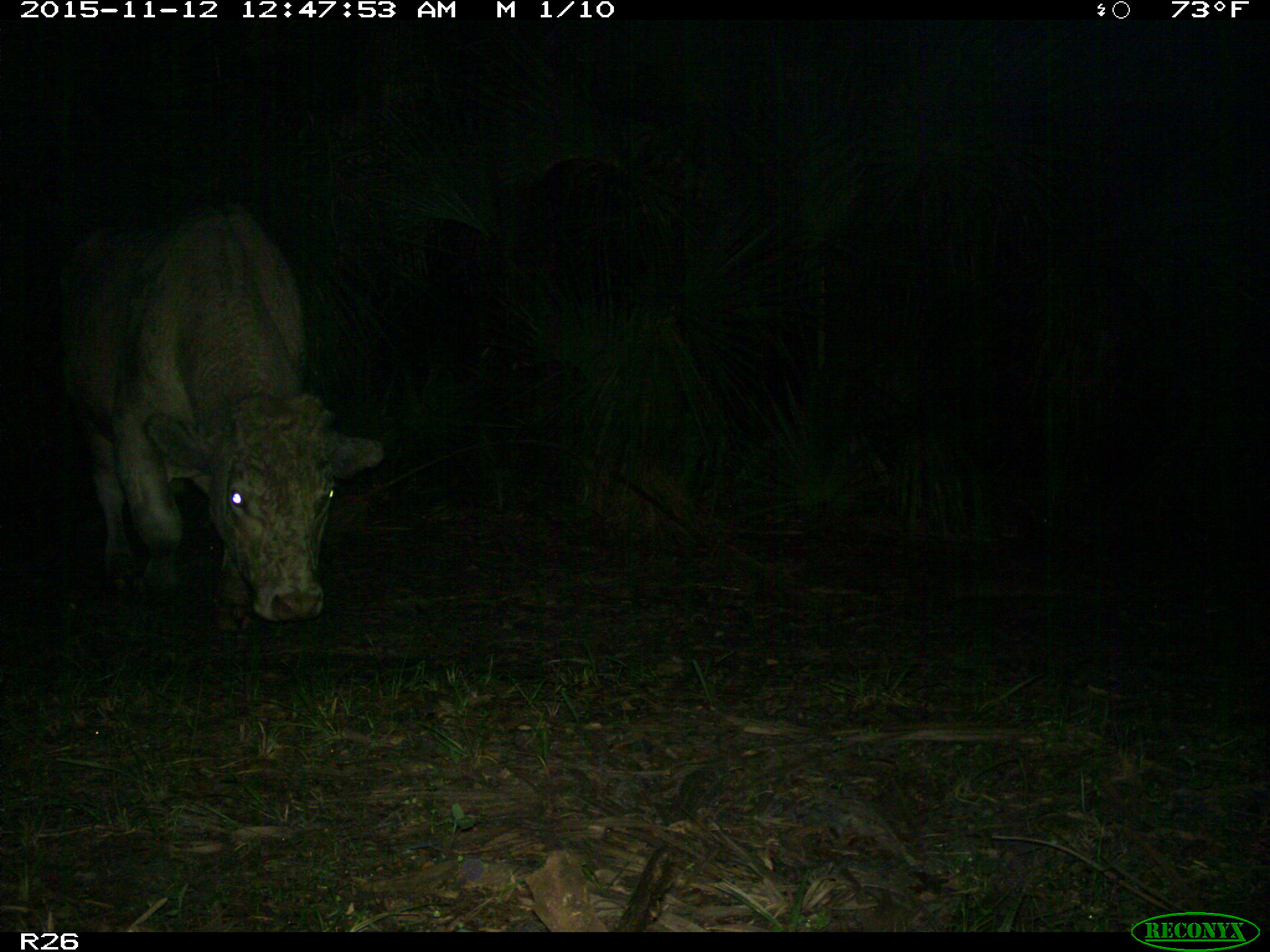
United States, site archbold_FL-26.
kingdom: Animalia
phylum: Chordata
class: Mammalia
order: Artiodactyla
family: Bovidae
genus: Bos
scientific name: Bos taurus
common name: domestic cow